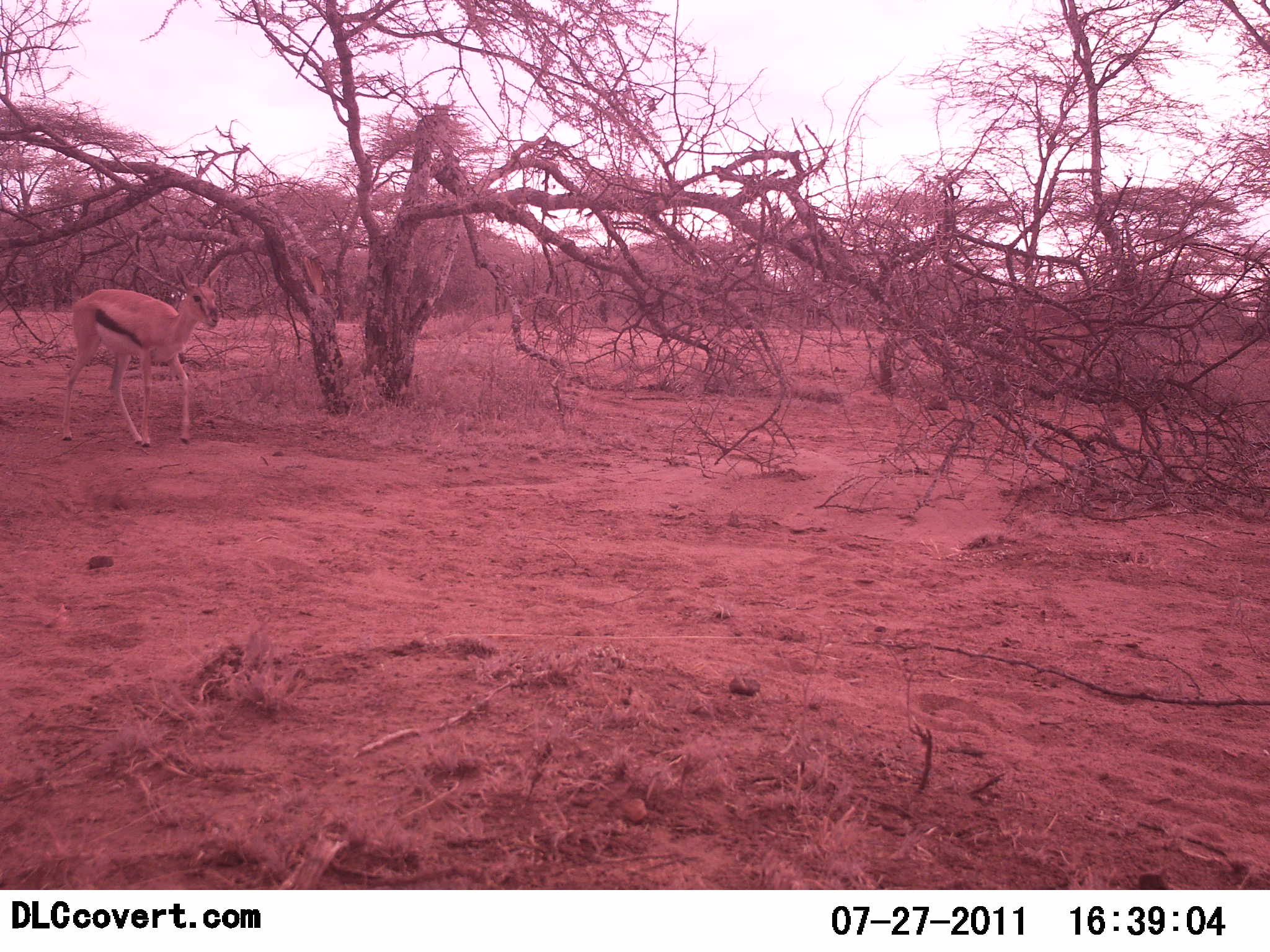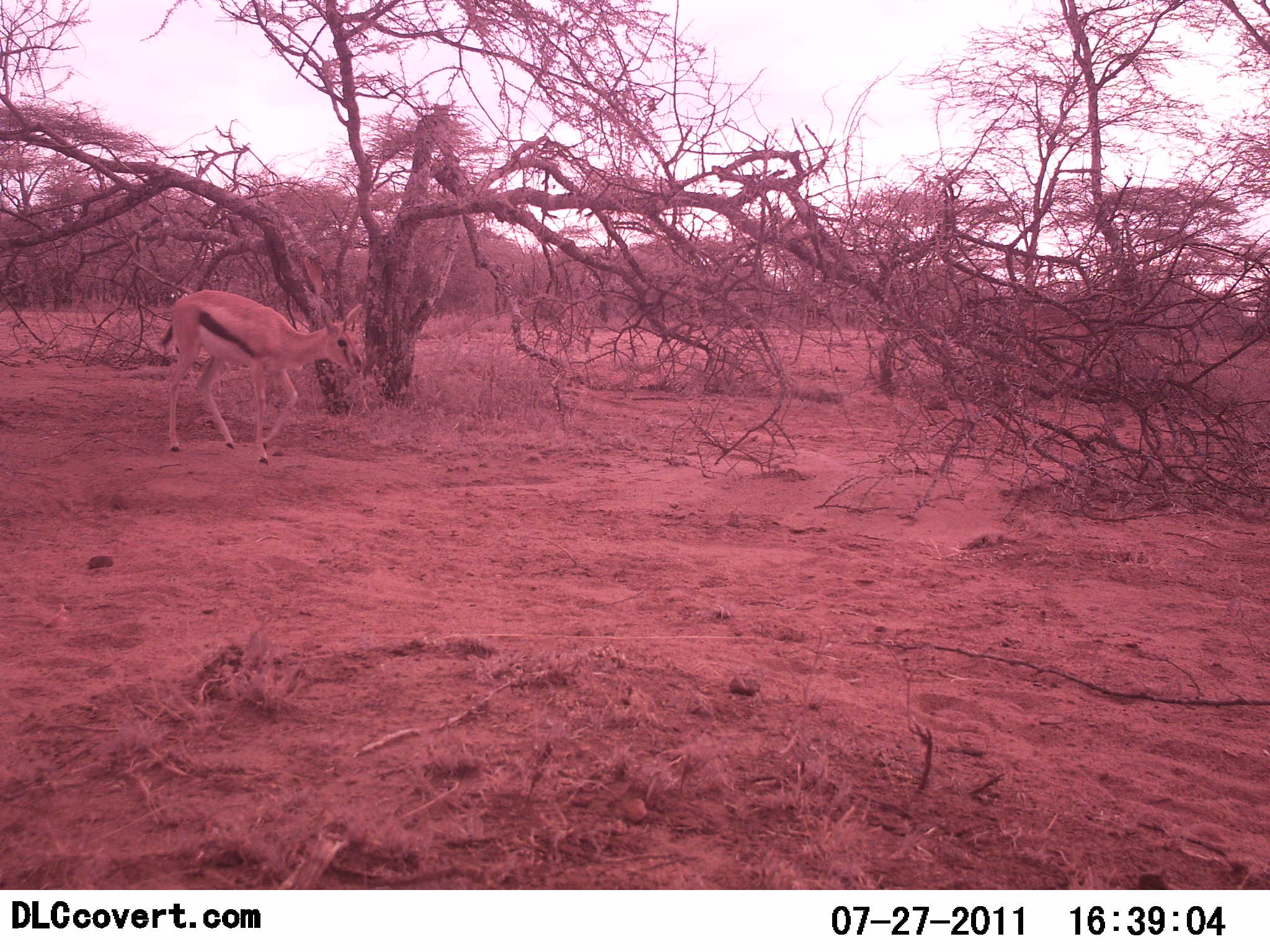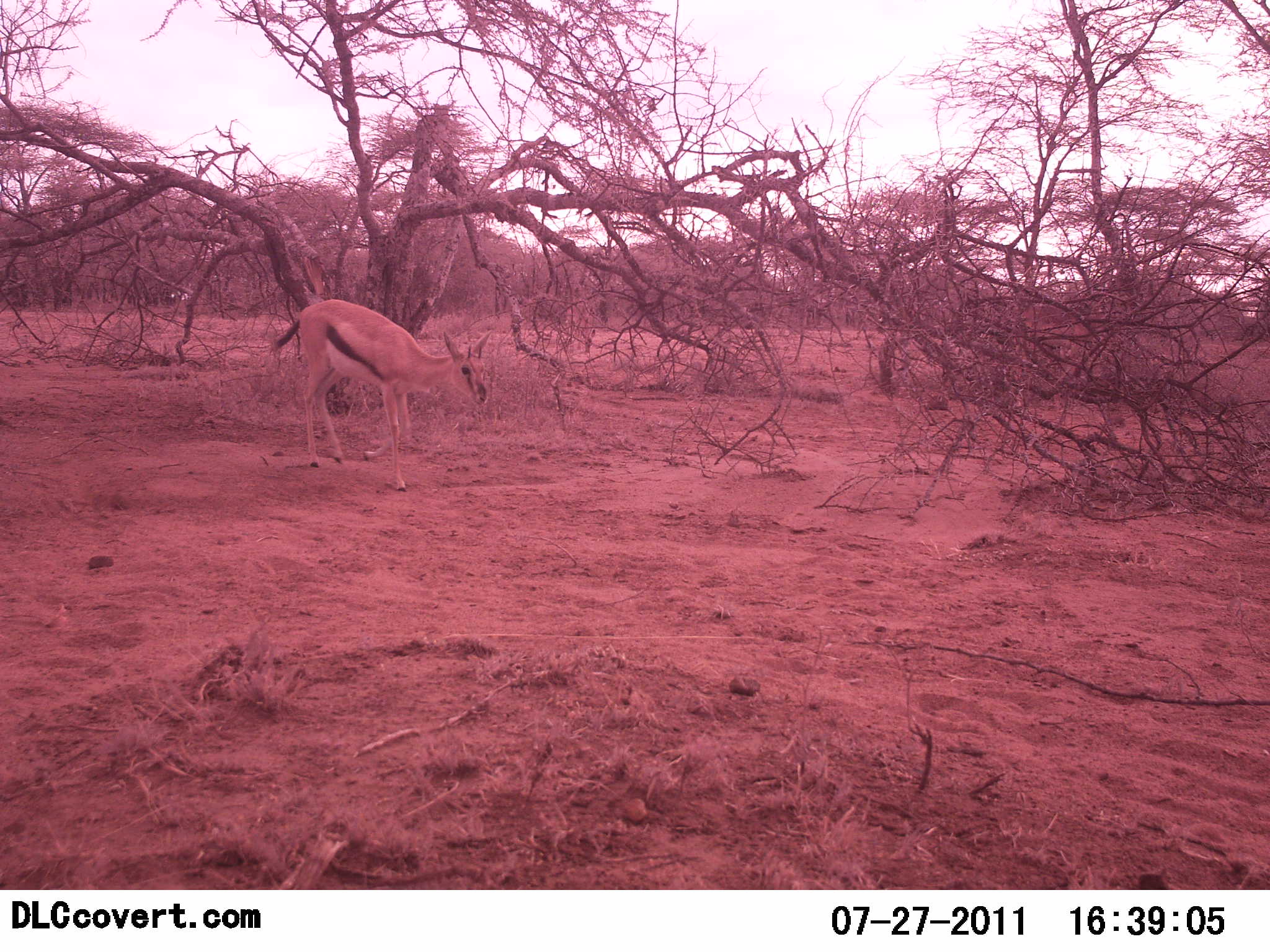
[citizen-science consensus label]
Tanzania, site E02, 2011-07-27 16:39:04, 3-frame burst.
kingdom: Animalia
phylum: Chordata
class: Mammalia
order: Artiodactyla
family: Bovidae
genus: Eudorcas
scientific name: Eudorcas thomsonii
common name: thomson's gazelle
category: gazellethomsons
Gazellethomsons (thomson's gazelle) (Eudorcas thomsonii), count 1. Behavior (volunteer vote fractions): standing 8%, resting 0%, moving 92%, interacting 0%. Young present (vote fraction): 0%. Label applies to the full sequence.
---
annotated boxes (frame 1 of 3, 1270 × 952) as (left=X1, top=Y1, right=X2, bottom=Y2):
animal: (left=59, top=262, right=228, bottom=451)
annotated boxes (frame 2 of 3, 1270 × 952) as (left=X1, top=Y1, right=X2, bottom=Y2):
animal: (left=157, top=289, right=363, bottom=467)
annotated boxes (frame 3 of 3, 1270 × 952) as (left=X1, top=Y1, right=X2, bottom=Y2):
animal: (left=269, top=299, right=491, bottom=495)